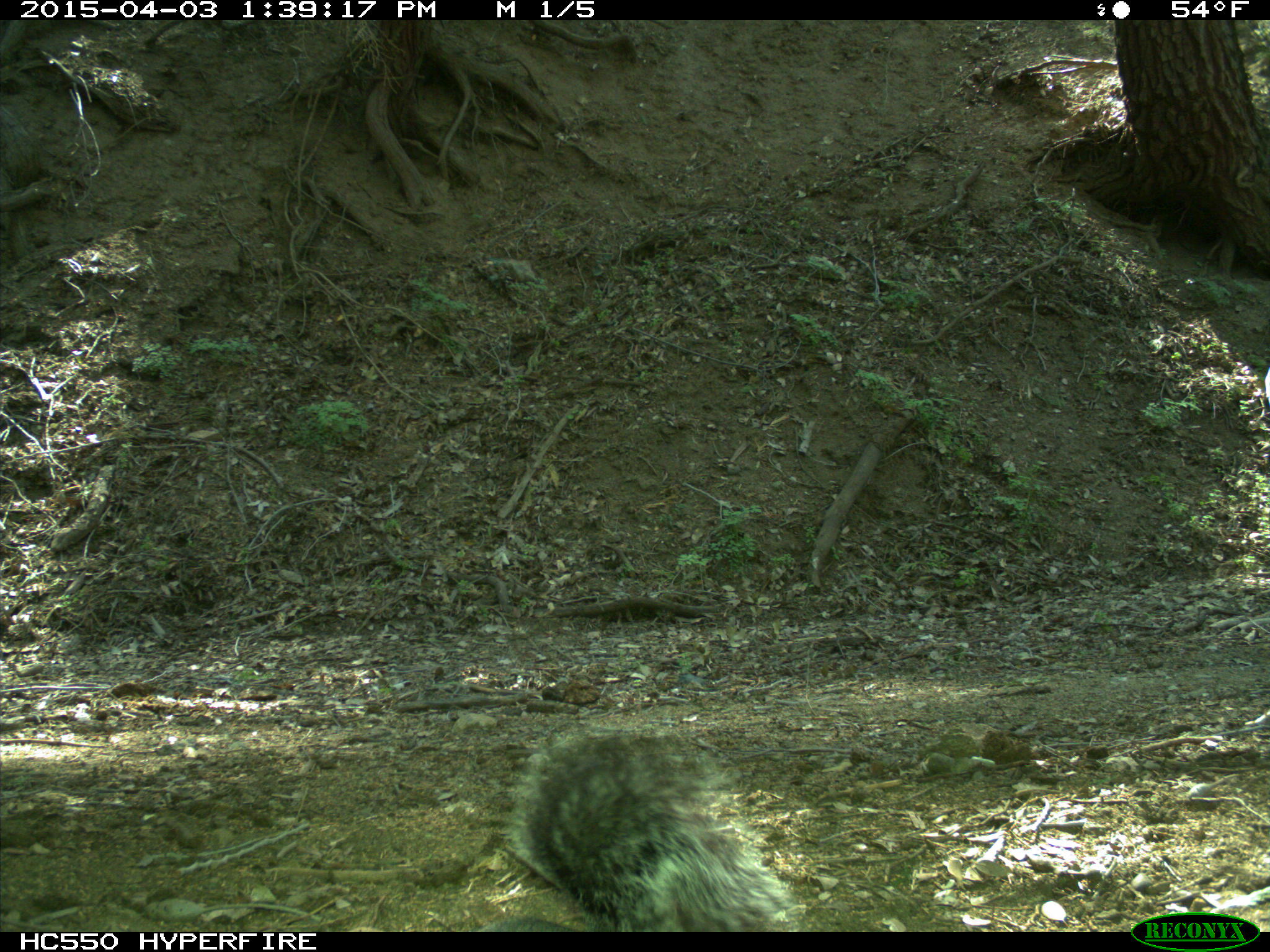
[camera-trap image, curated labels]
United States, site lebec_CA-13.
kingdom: Animalia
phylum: Chordata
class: Mammalia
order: Rodentia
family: Sciuridae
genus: Sciurus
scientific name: Sciurus carolinensis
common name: eastern gray squirrel